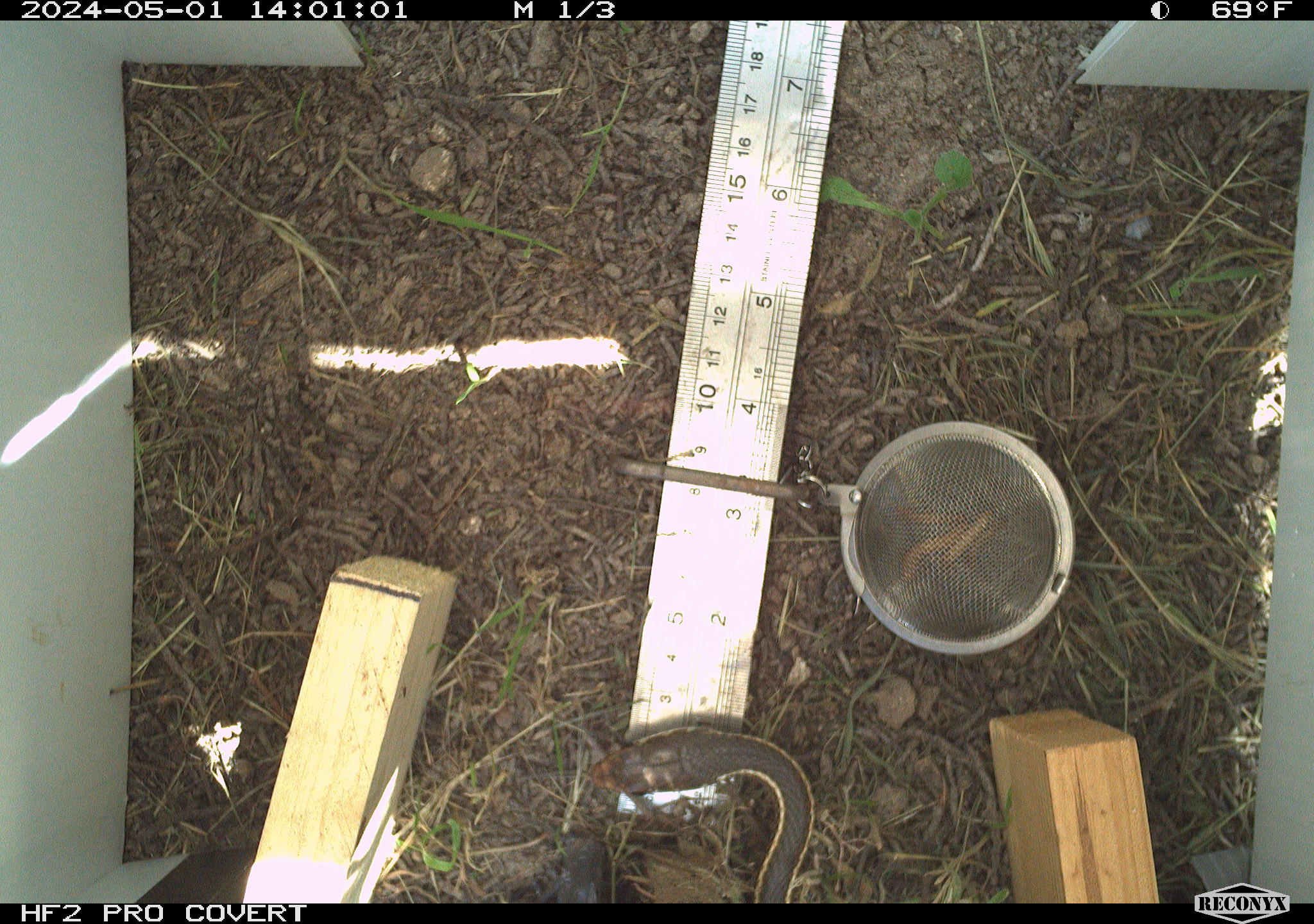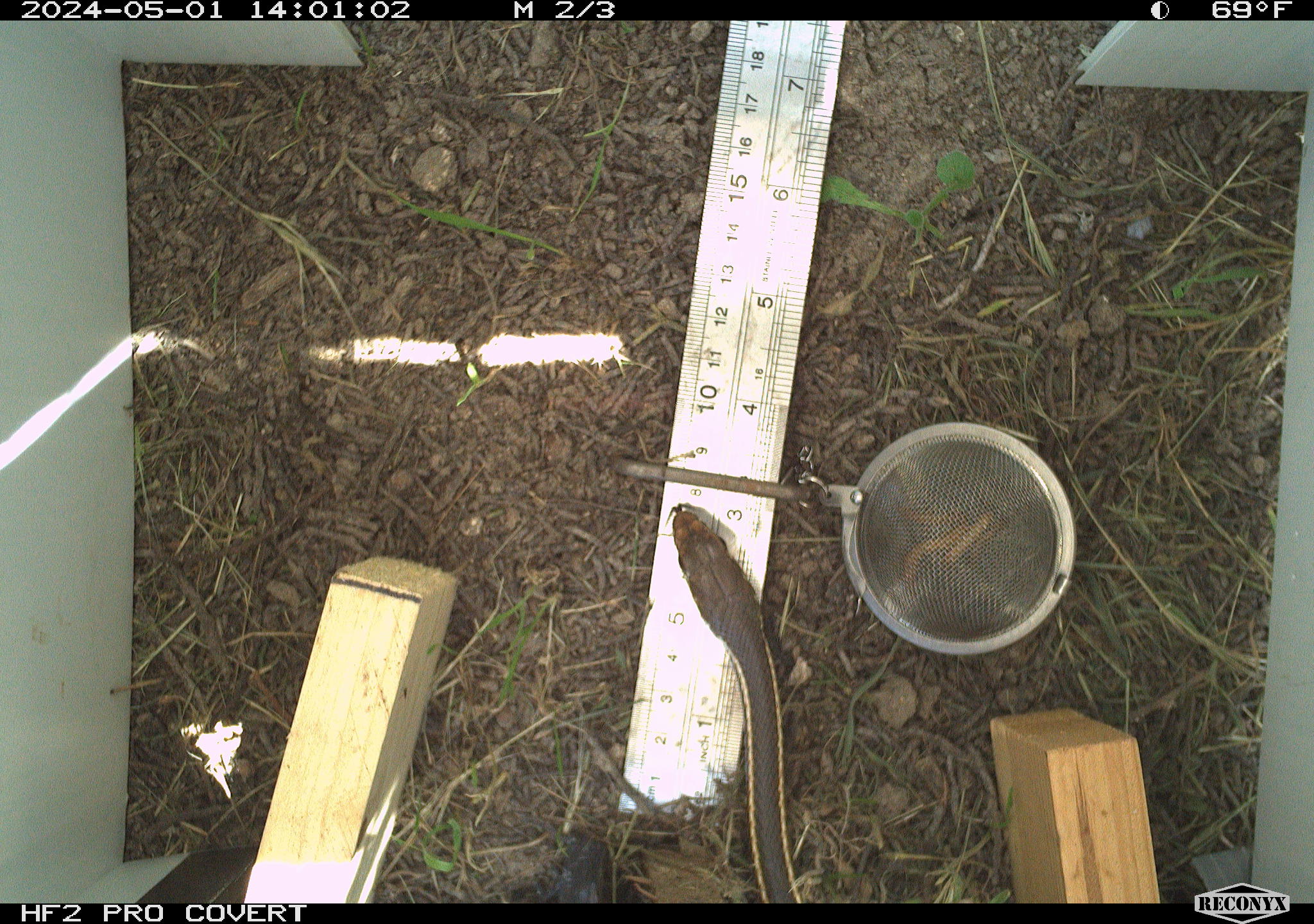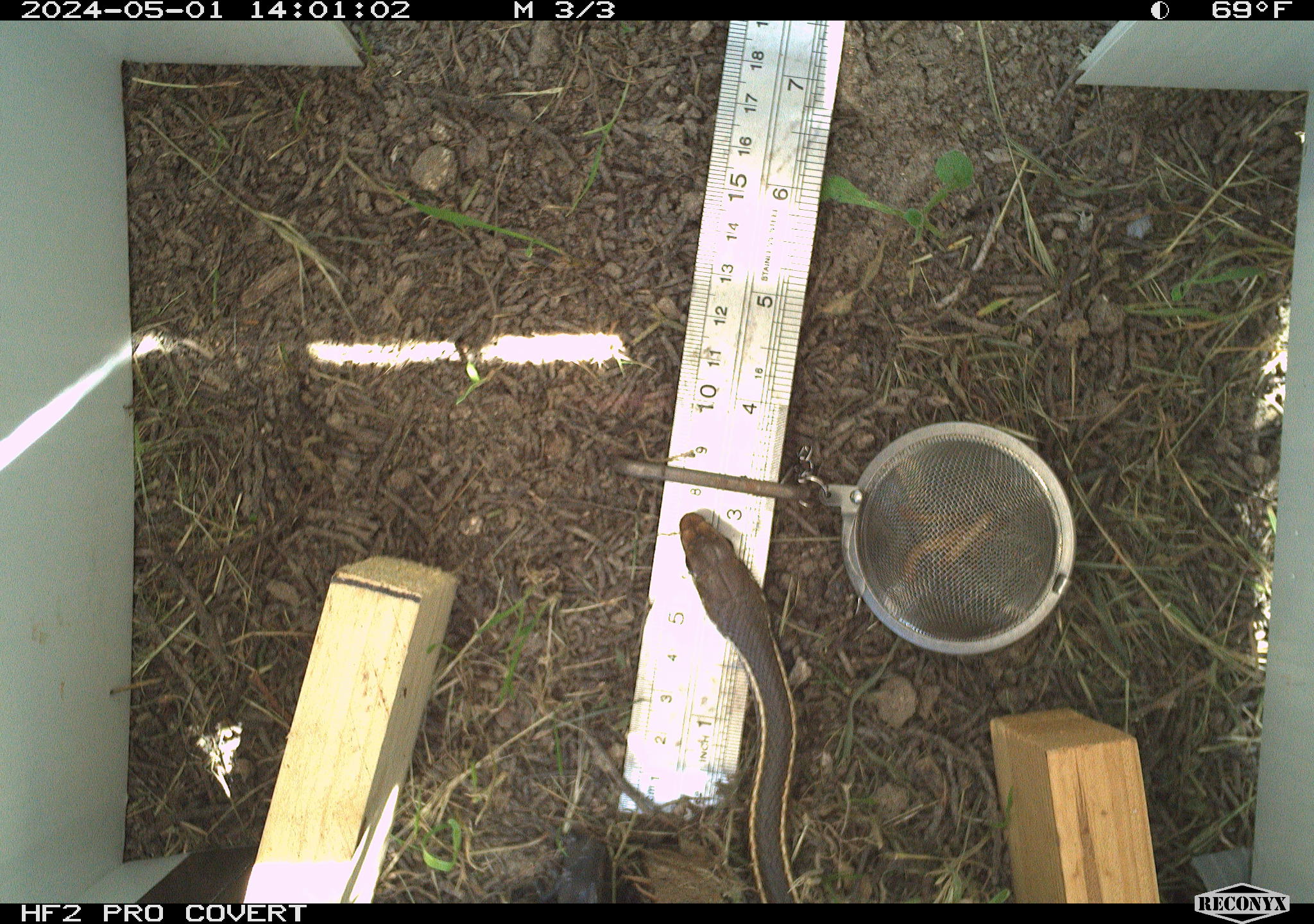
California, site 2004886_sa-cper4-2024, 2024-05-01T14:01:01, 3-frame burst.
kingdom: Animalia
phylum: Chordata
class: Reptilia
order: Squamata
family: Colubridae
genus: Thamnophis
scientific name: Thamnophis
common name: american gartersnakes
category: thamnophis species